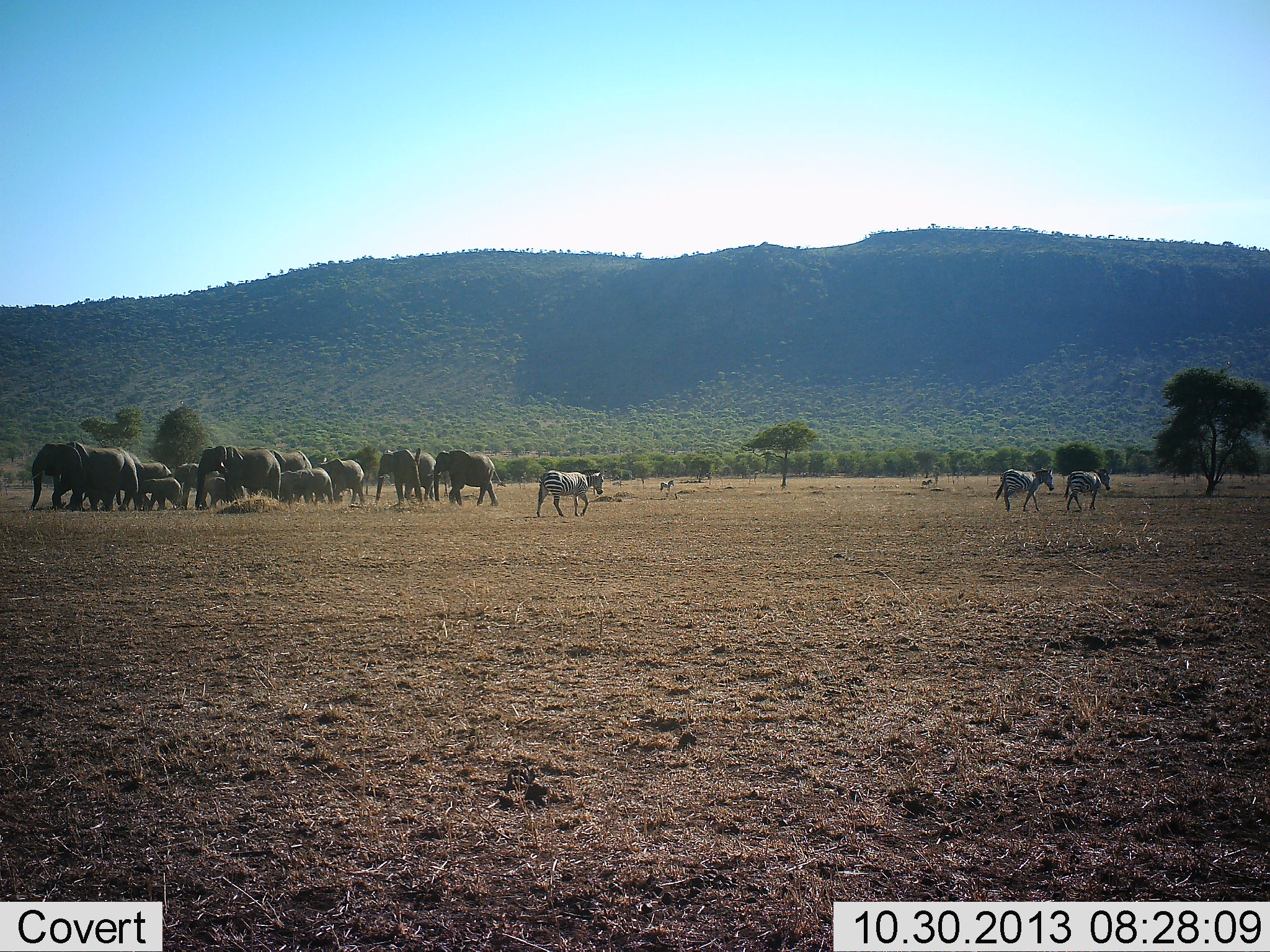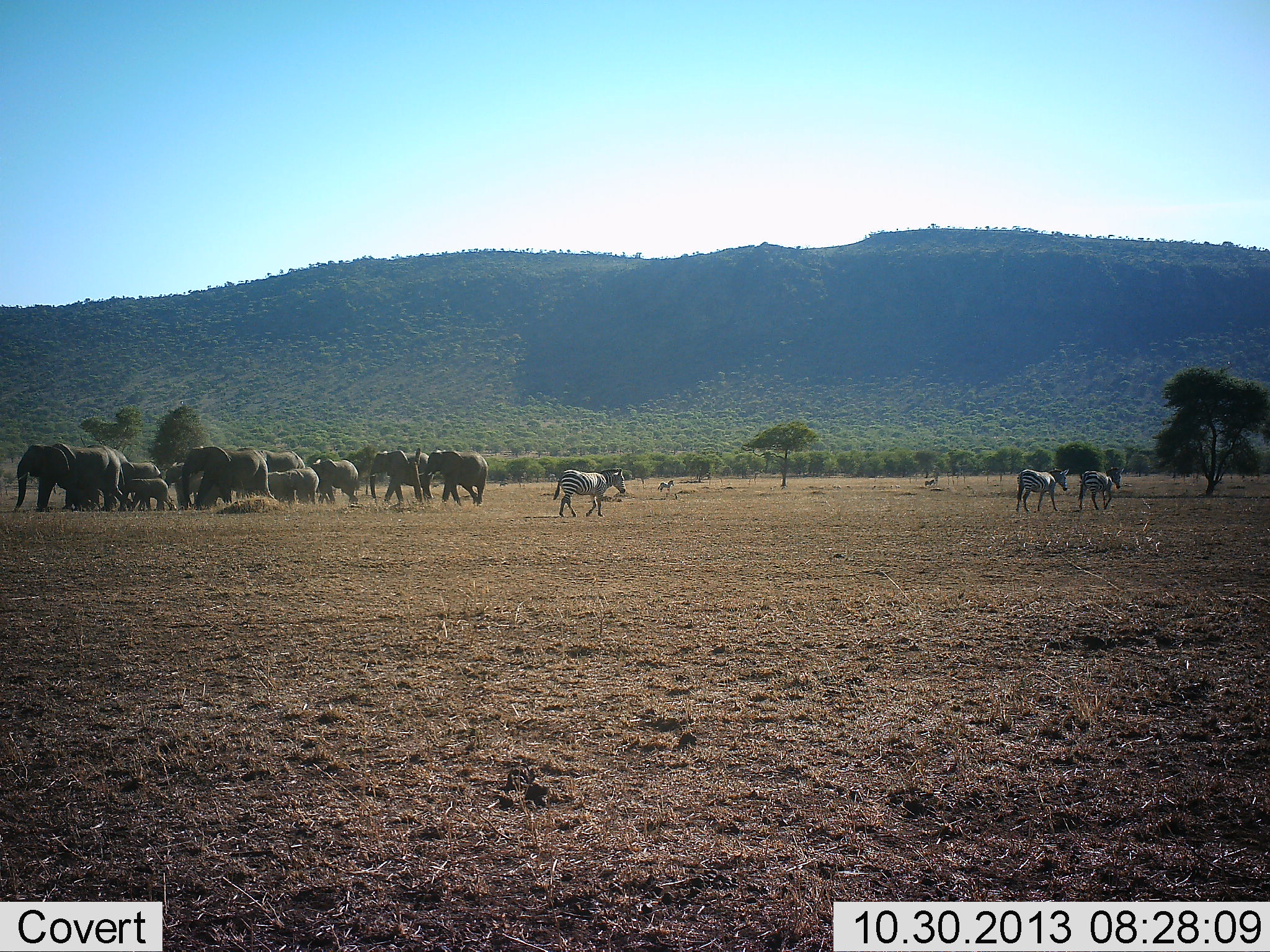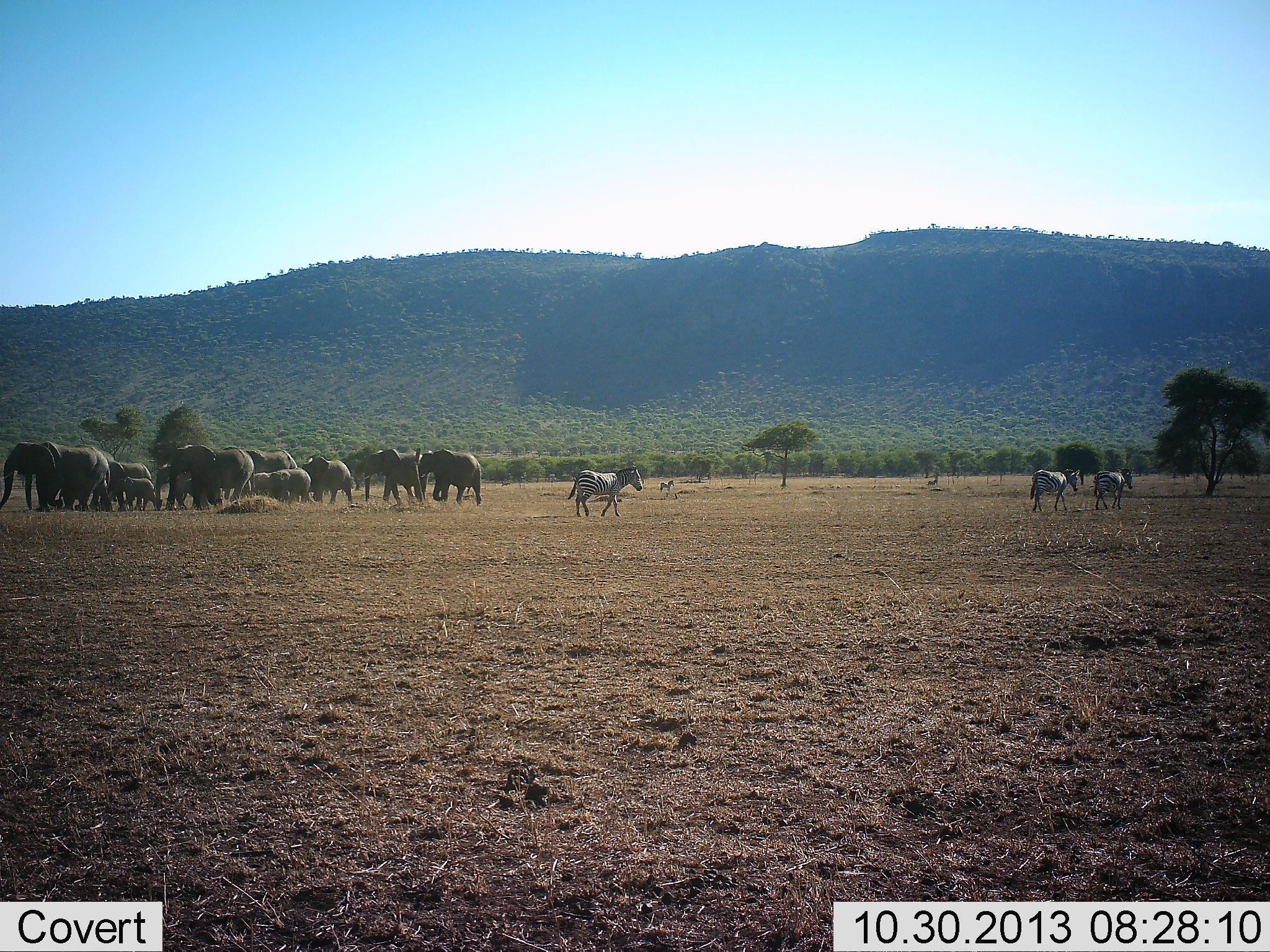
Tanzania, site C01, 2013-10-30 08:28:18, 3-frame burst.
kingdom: Animalia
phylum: Chordata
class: Mammalia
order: Proboscidea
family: Elephantidae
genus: Loxodonta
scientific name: Loxodonta africana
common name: african bush elephant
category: elephant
Elephant (african bush elephant) (Loxodonta africana), count 11-50. Behavior (volunteer vote fractions): standing 20%, resting 0%, moving 90%, interacting 0%. Young present (vote fraction): 60%. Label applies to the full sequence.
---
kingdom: Animalia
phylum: Chordata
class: Mammalia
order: Perissodactyla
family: Equidae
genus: Equus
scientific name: Equus quagga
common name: plains zebra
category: zebra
Zebra (plains zebra) (Equus quagga), count 3. Behavior (volunteer vote fractions): standing 0%, resting 0%, moving 100%, interacting 0%. Young present (vote fraction): 0%. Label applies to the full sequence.